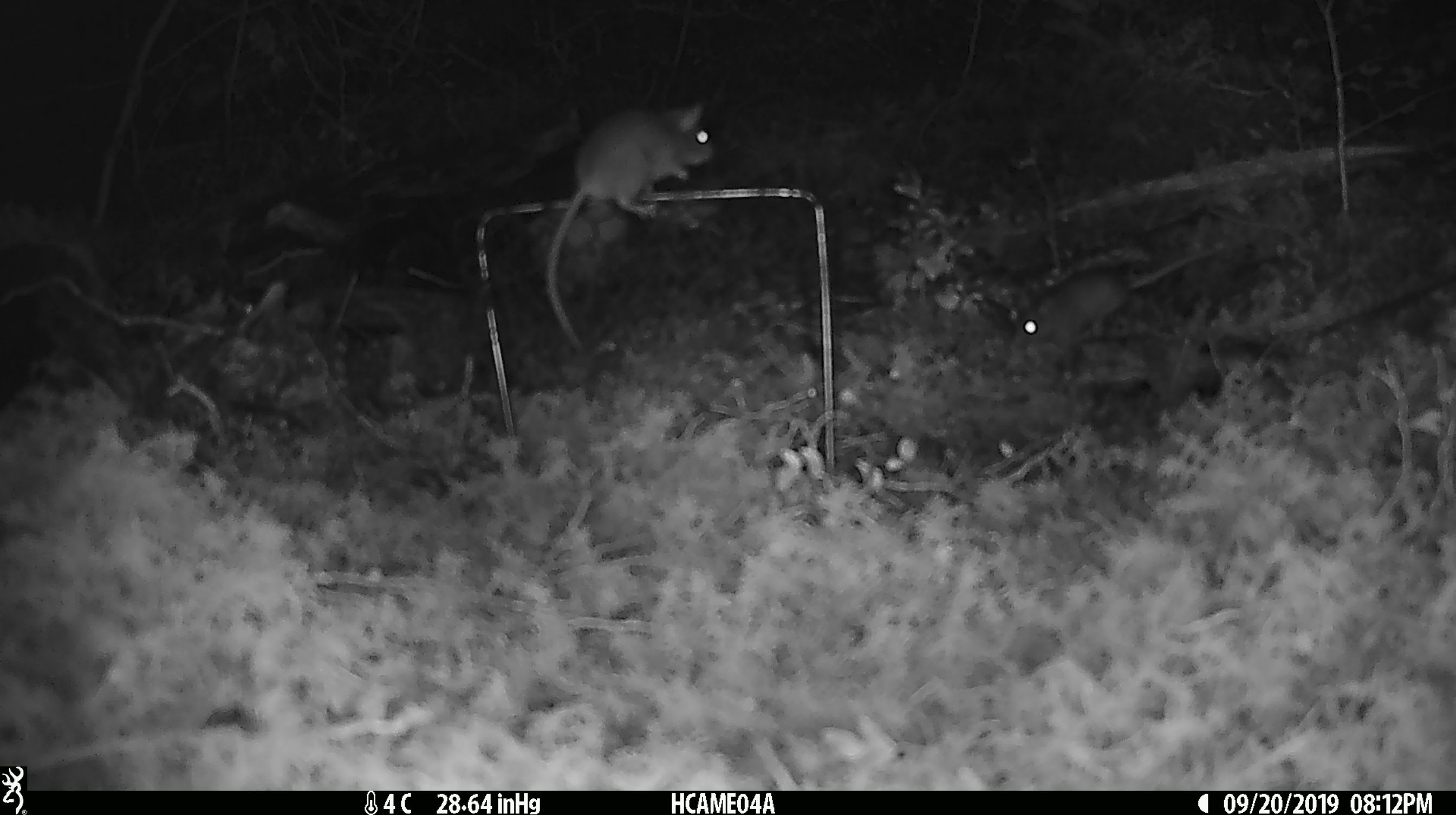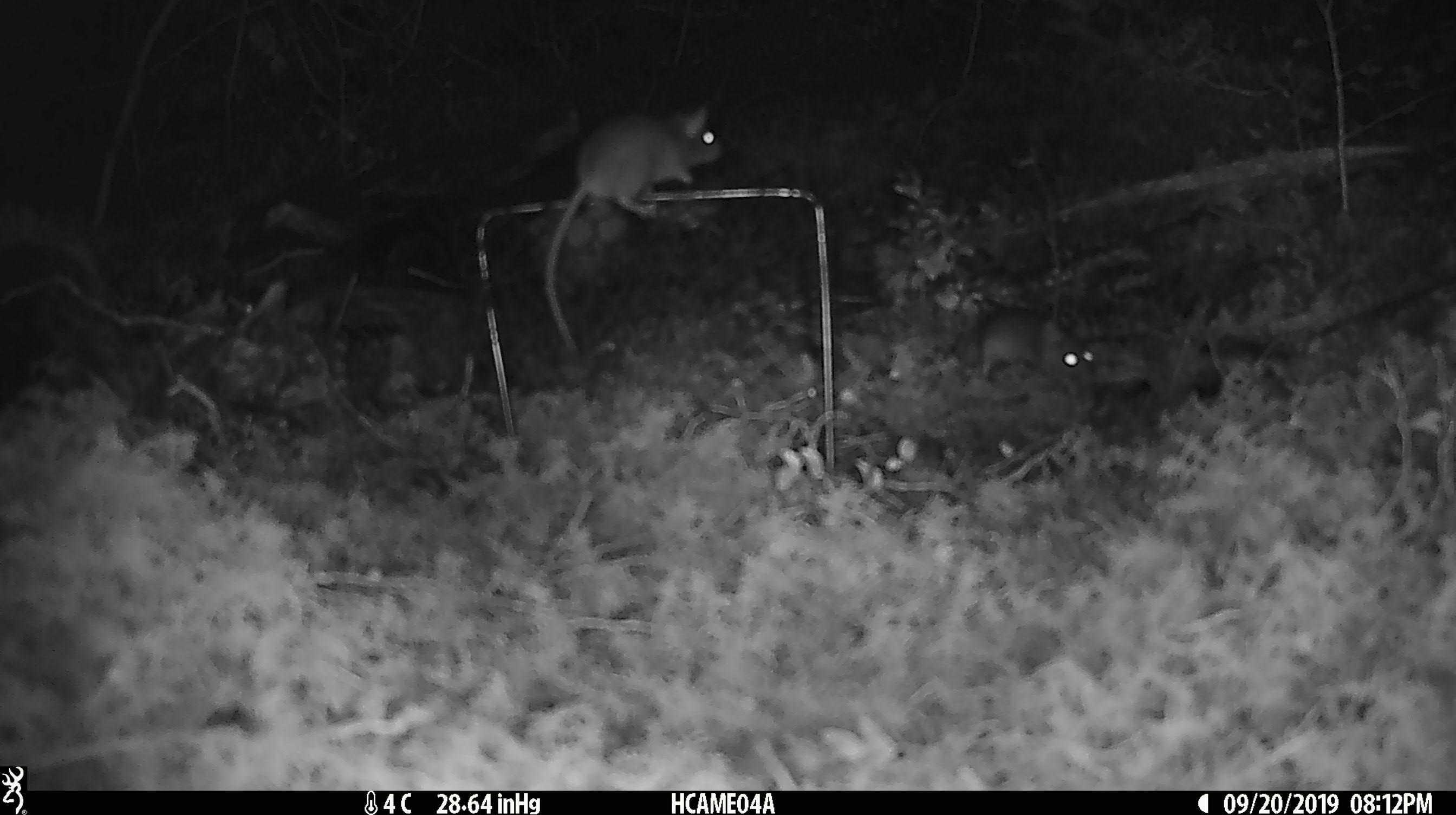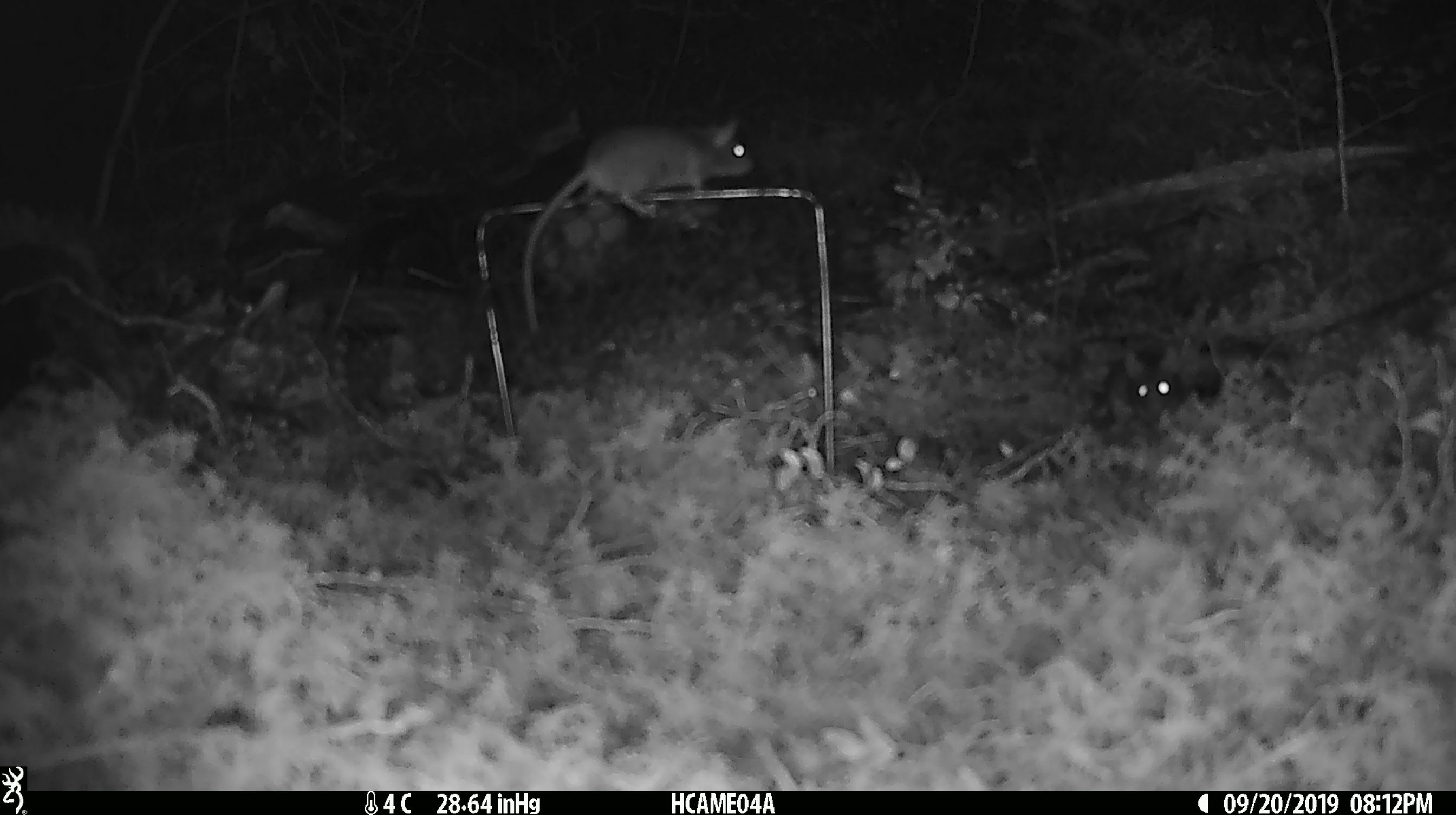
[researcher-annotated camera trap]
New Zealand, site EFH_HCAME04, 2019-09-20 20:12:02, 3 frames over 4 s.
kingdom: Animalia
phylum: Chordata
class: Mammalia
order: Rodentia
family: Muridae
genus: Mus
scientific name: Mus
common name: mouse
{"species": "mouse (Mus)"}